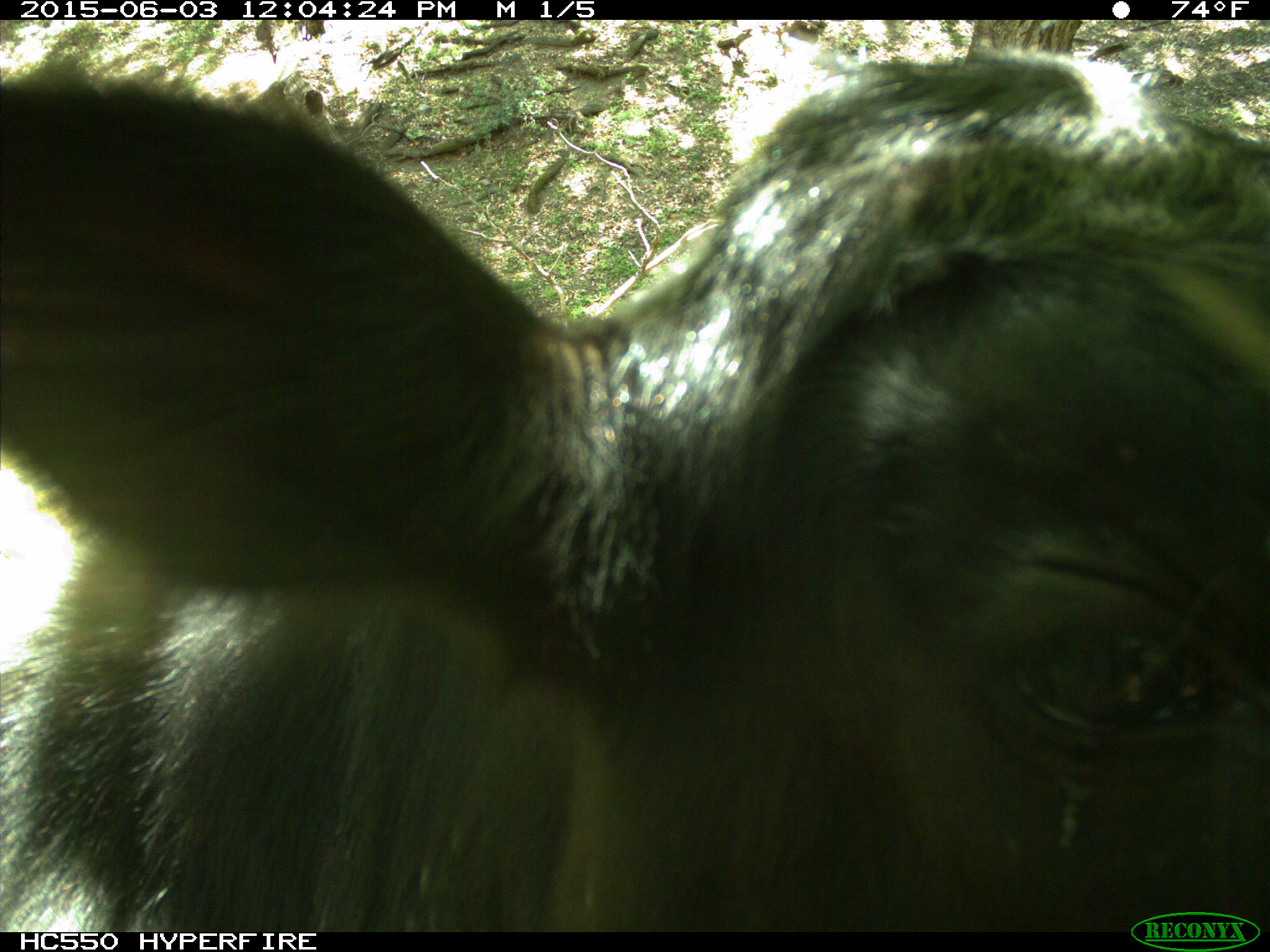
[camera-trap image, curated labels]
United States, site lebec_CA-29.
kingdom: Animalia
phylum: Chordata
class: Mammalia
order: Artiodactyla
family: Bovidae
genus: Bos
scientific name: Bos taurus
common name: domestic cow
Bos taurus (domestic cow).